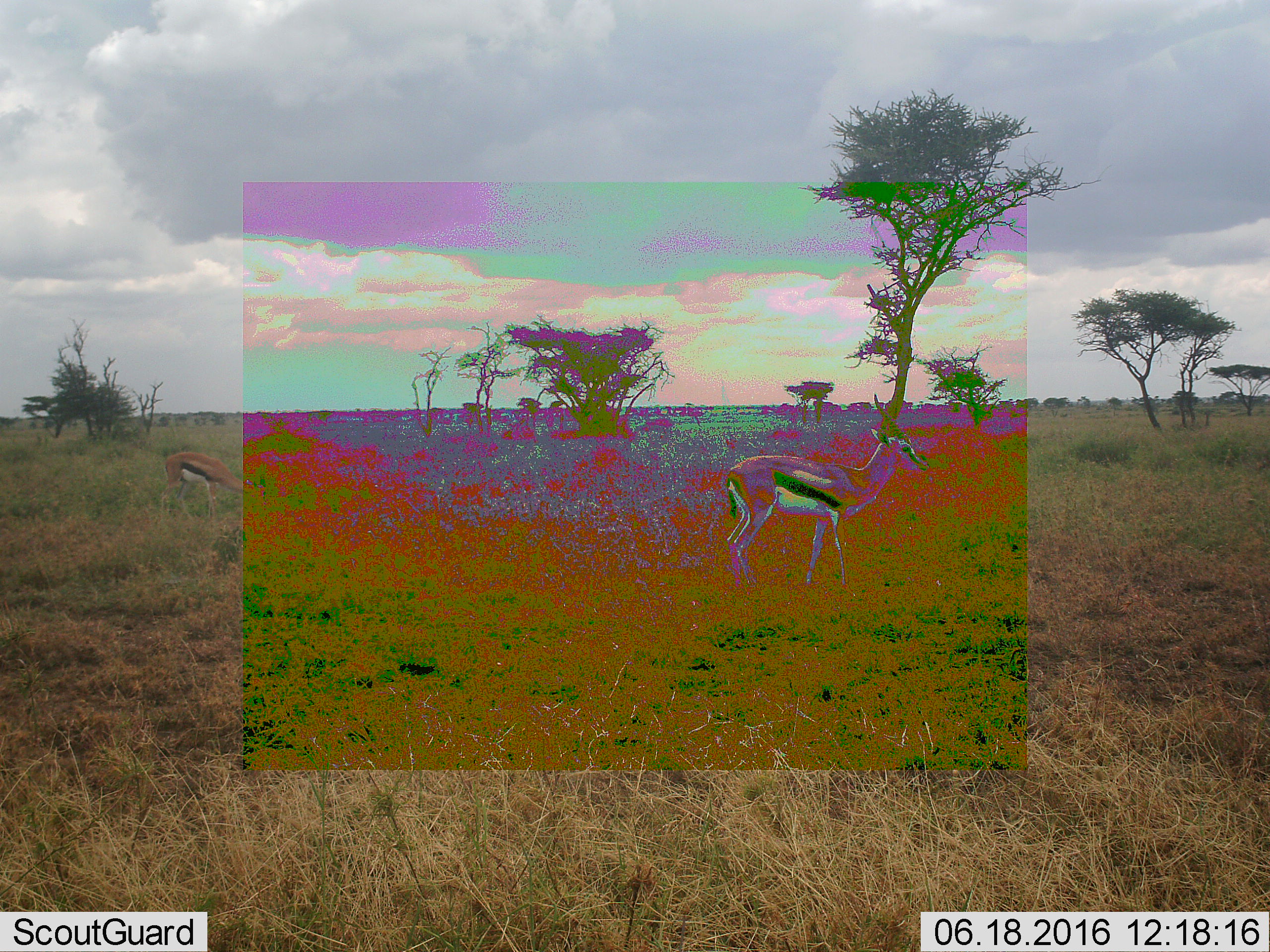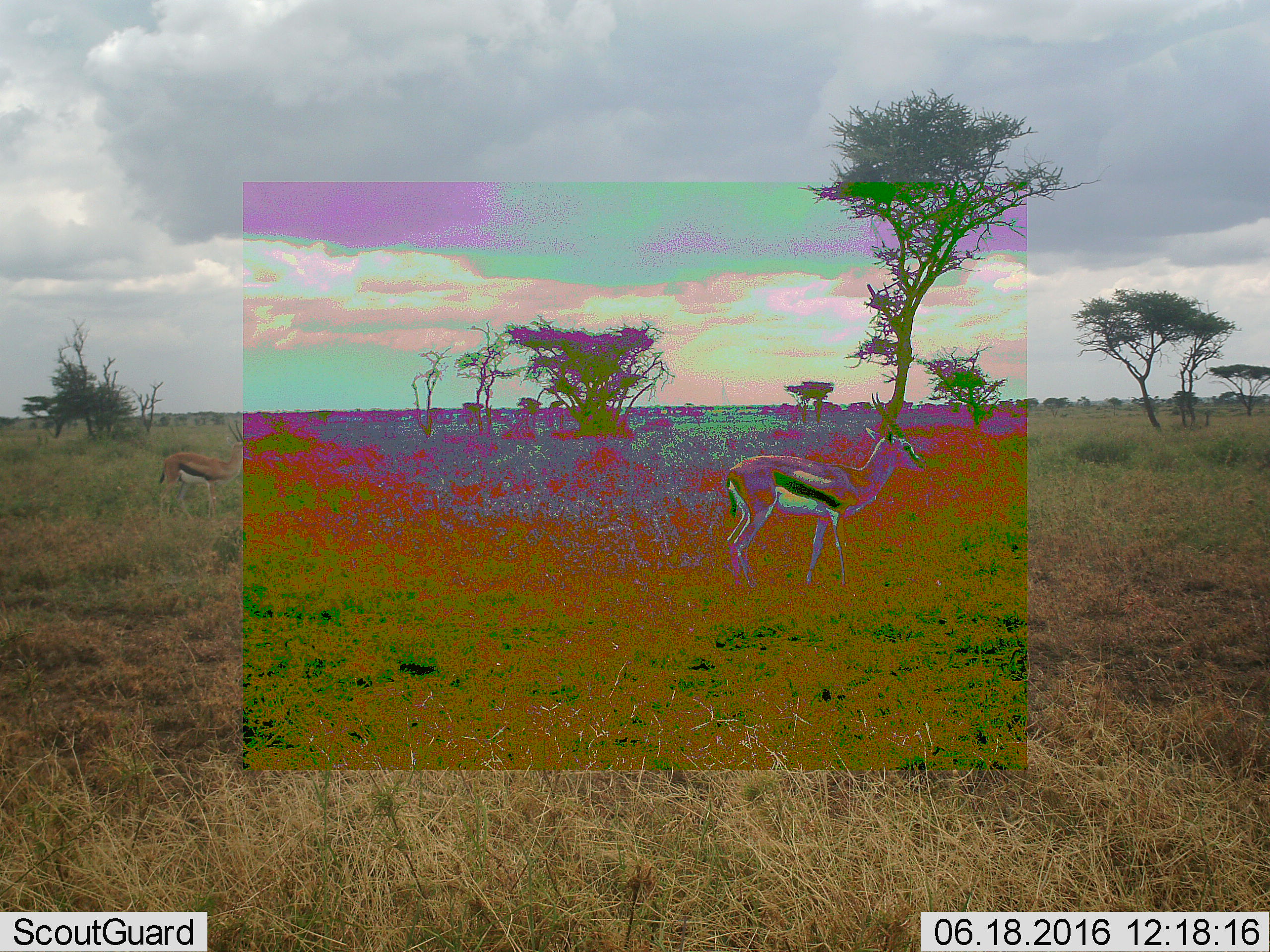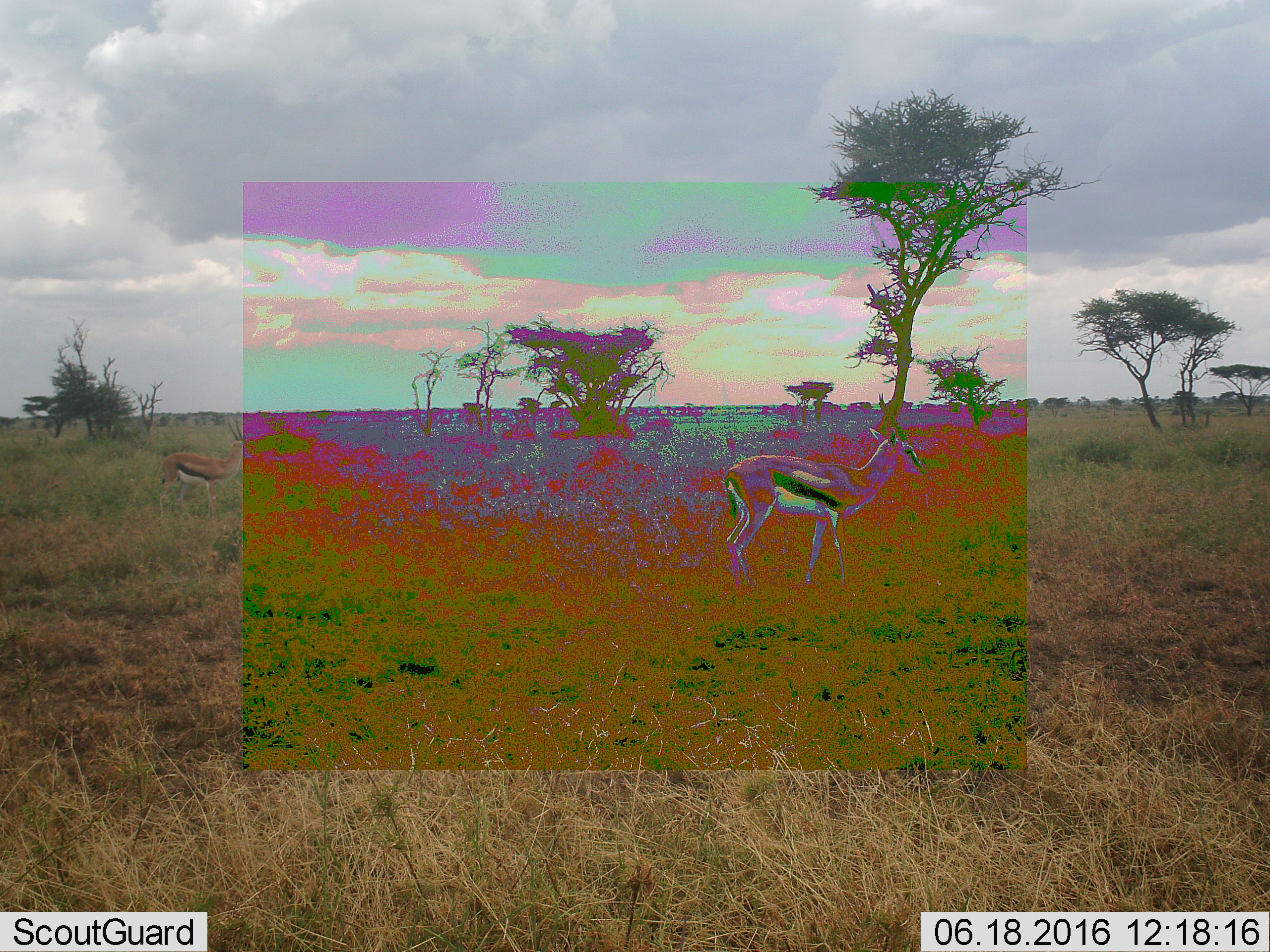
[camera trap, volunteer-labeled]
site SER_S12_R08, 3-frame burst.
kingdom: Animalia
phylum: Chordata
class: Mammalia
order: Artiodactyla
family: Bovidae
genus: Eudorcas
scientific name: Eudorcas thomsonii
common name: thomson's gazelle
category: gazellethomsons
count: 2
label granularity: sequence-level